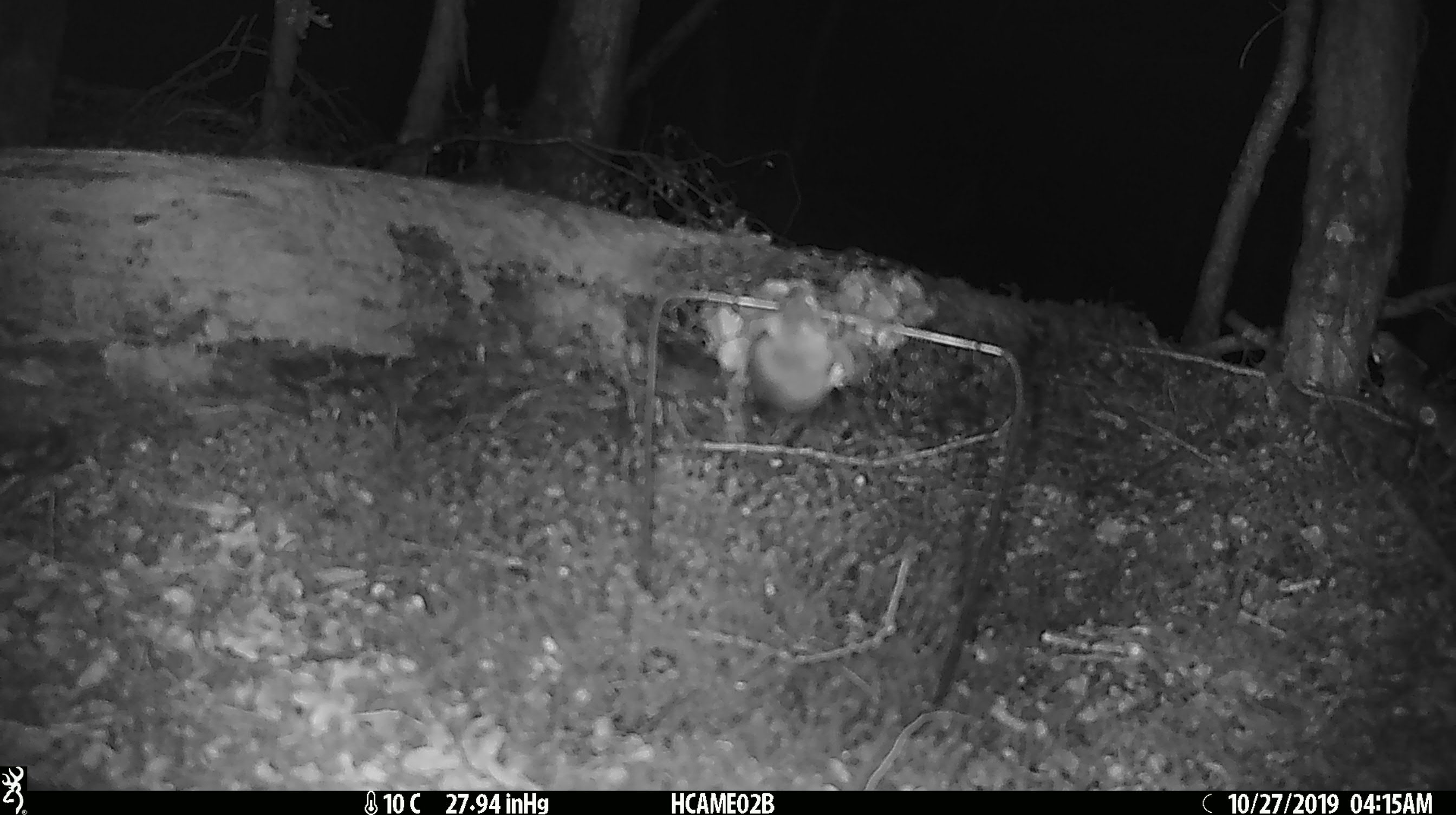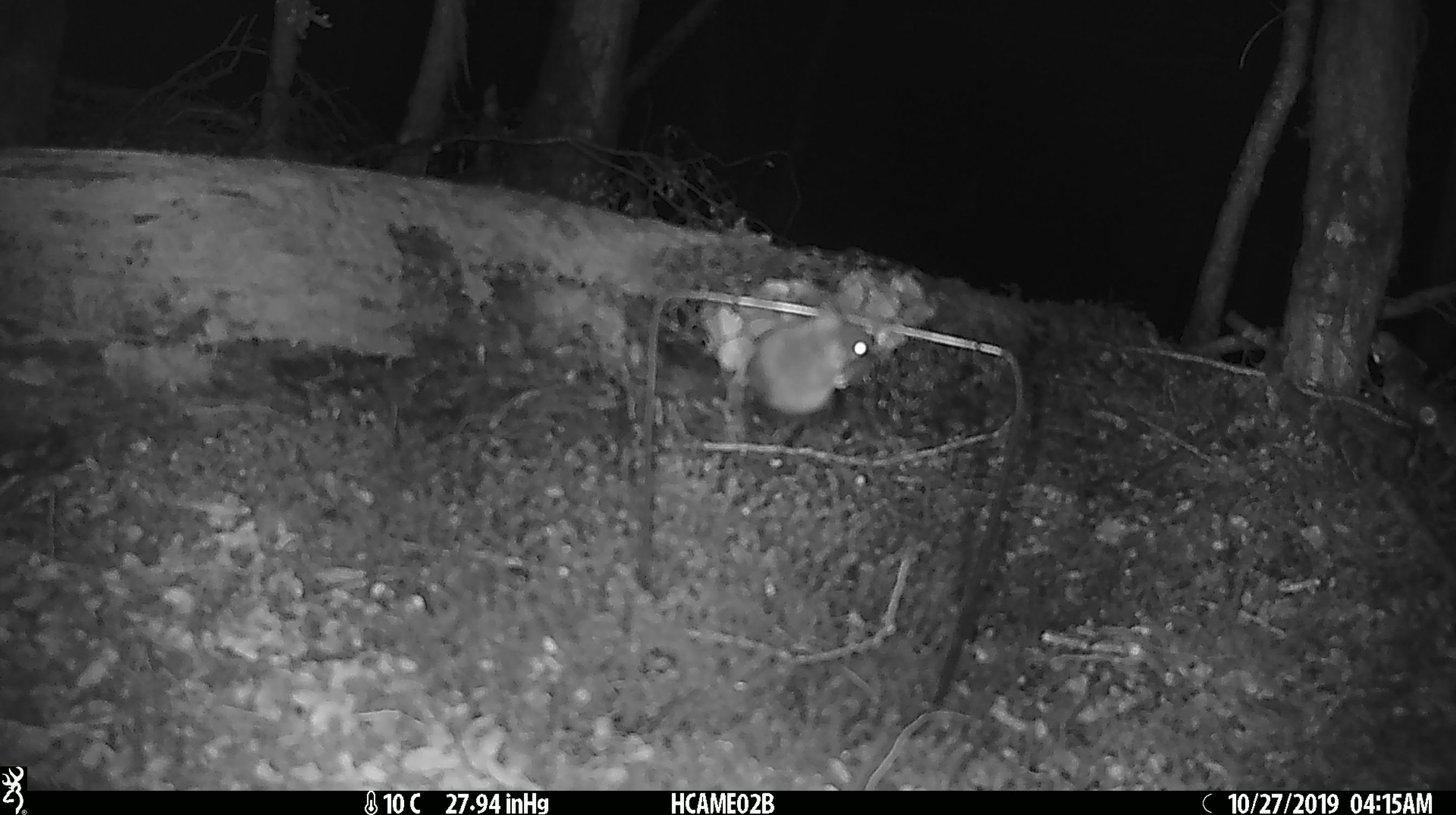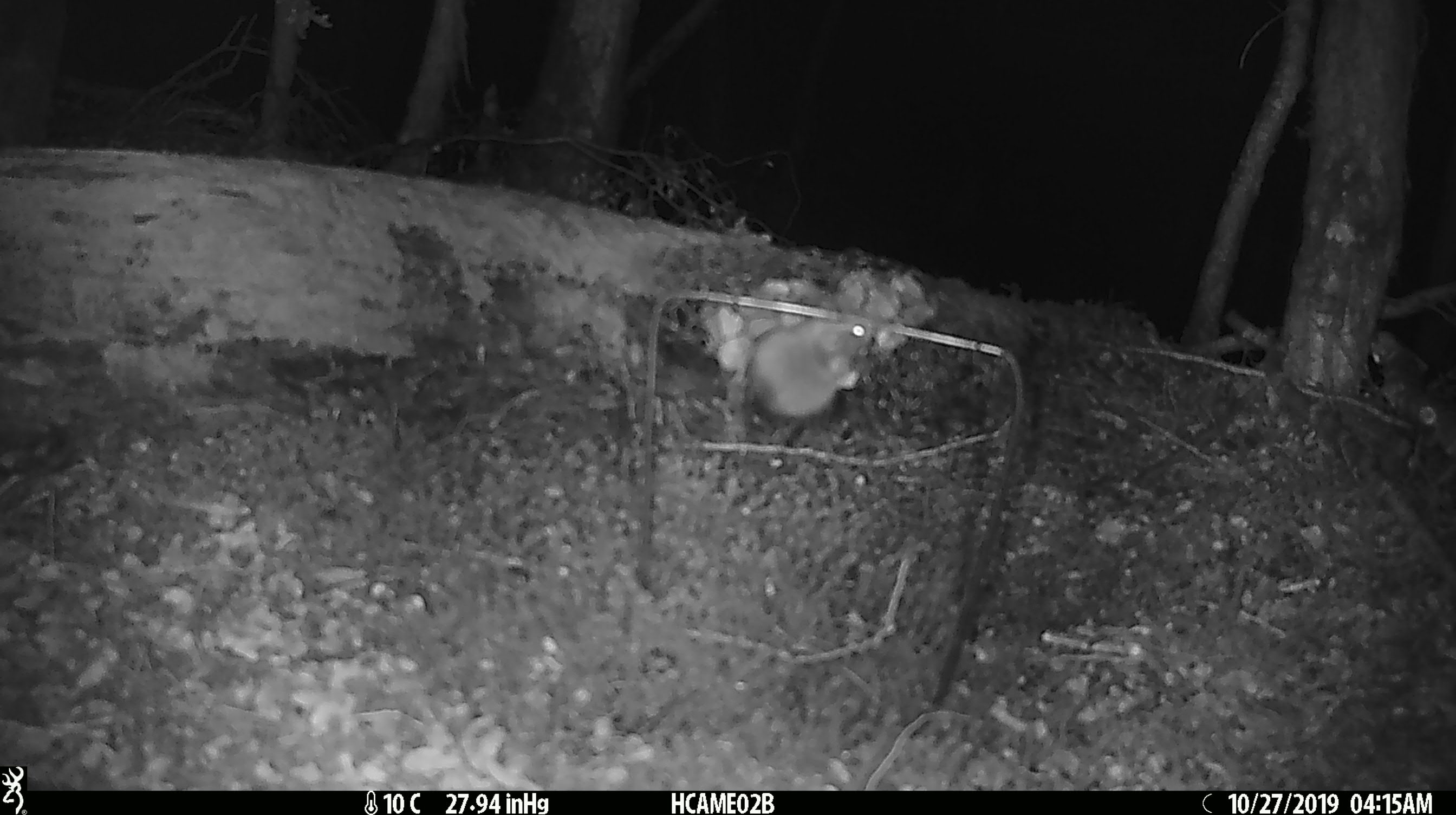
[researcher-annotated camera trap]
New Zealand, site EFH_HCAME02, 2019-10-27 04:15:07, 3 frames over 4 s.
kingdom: Animalia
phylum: Chordata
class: Mammalia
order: Rodentia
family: Muridae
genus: Mus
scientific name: Mus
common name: mouse